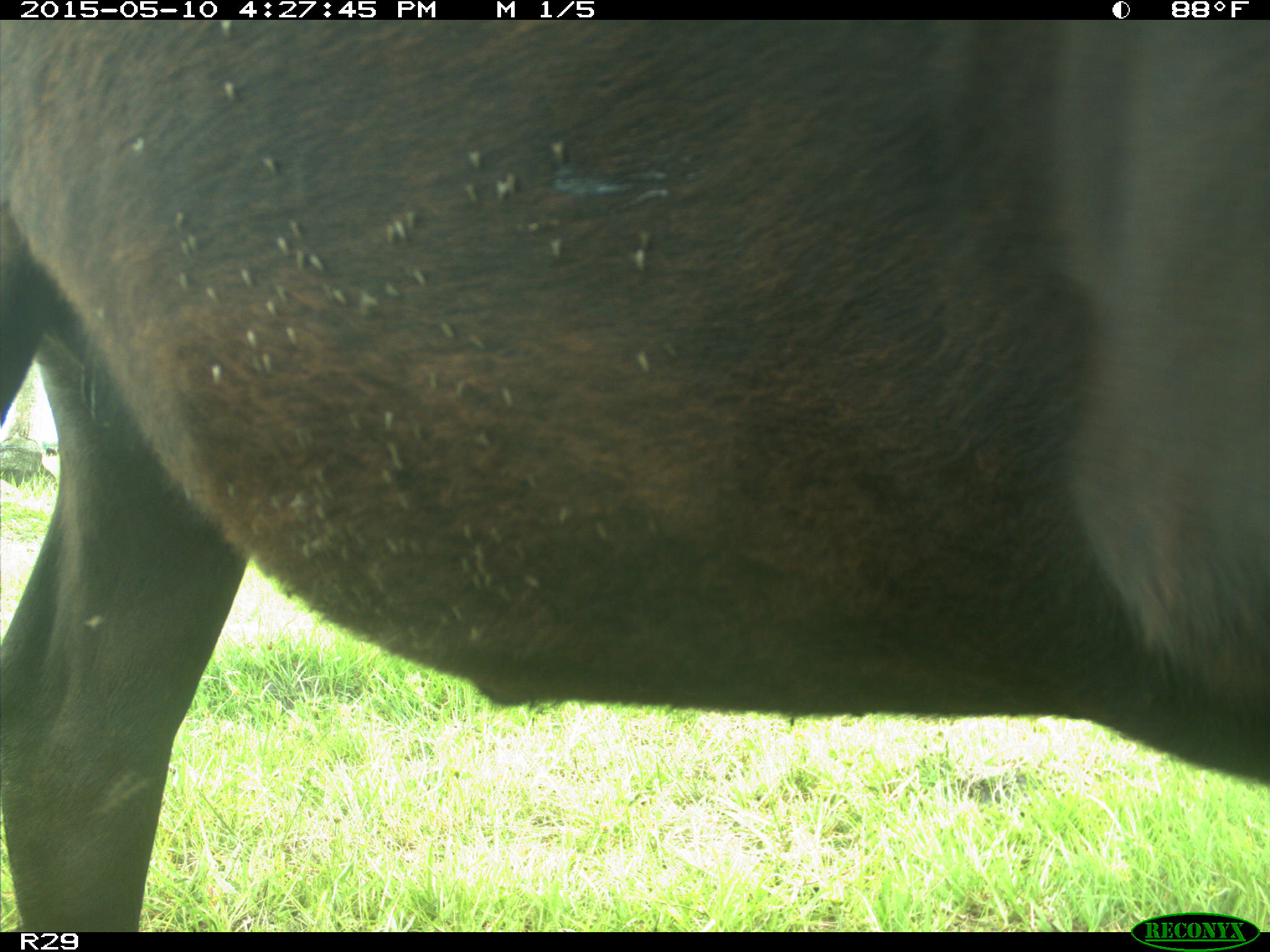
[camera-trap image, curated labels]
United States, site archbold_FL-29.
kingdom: Animalia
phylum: Chordata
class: Mammalia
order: Artiodactyla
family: Bovidae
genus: Bos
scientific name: Bos taurus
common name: domestic cow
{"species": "Bos taurus (domestic cow)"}